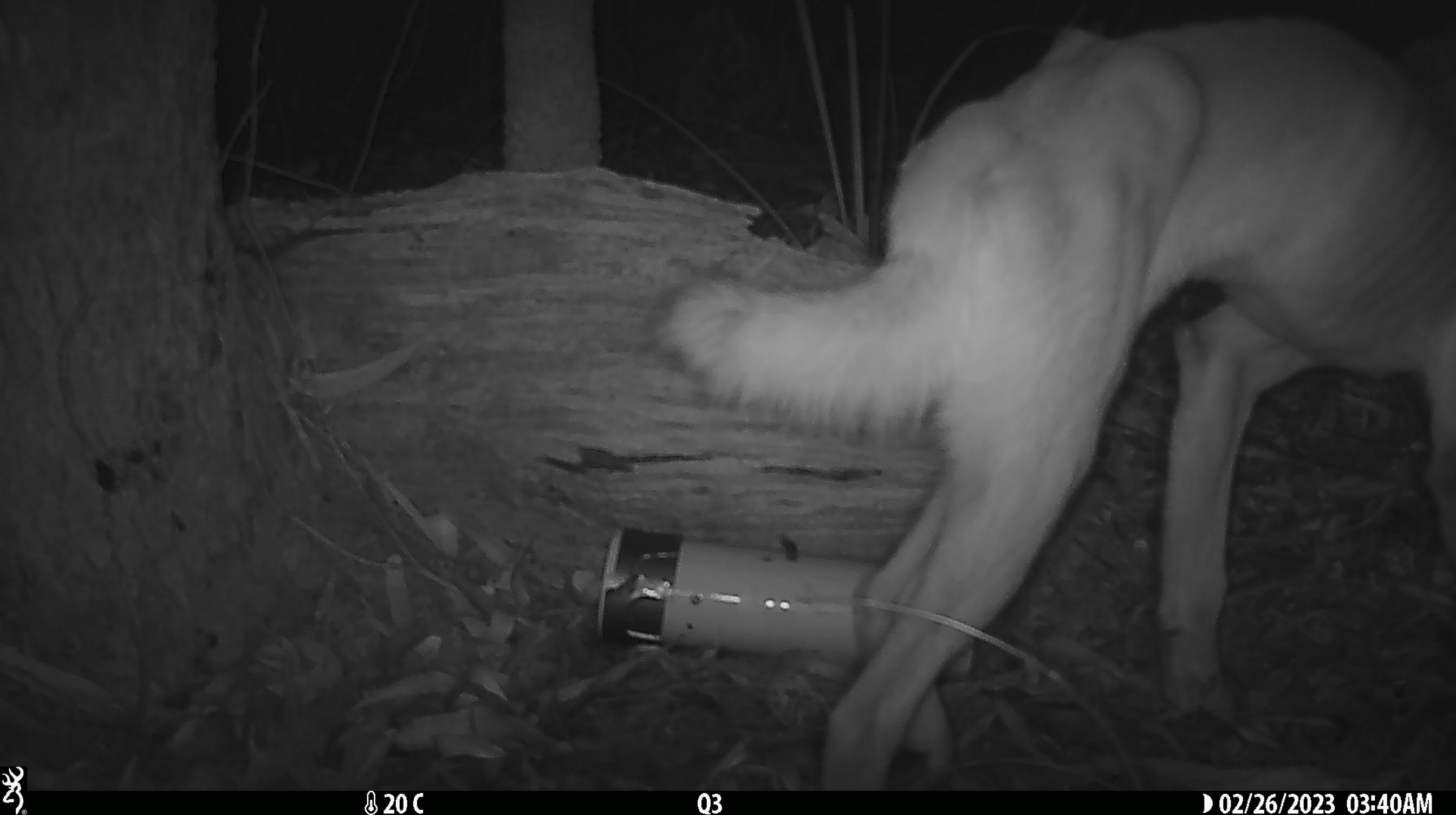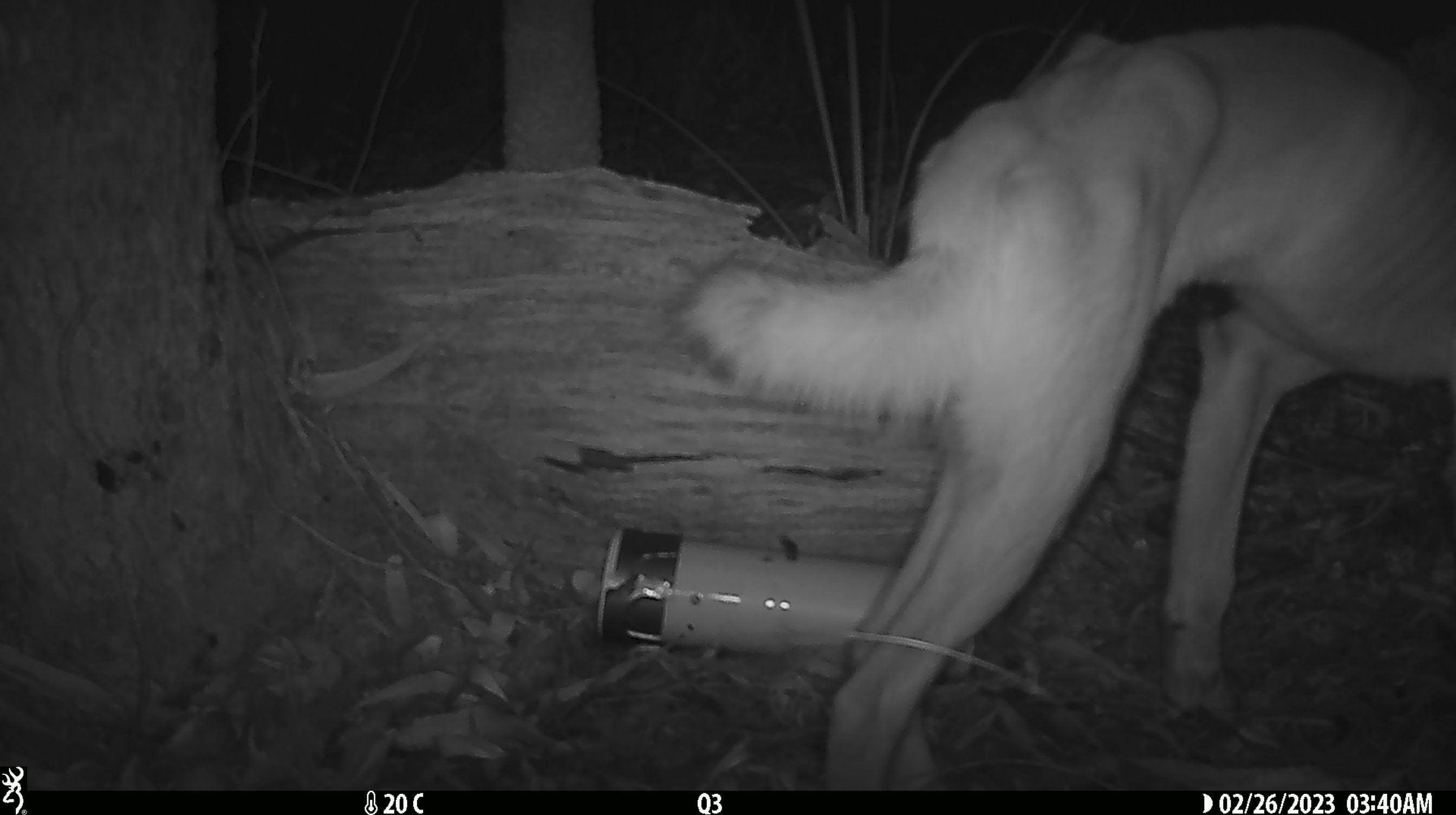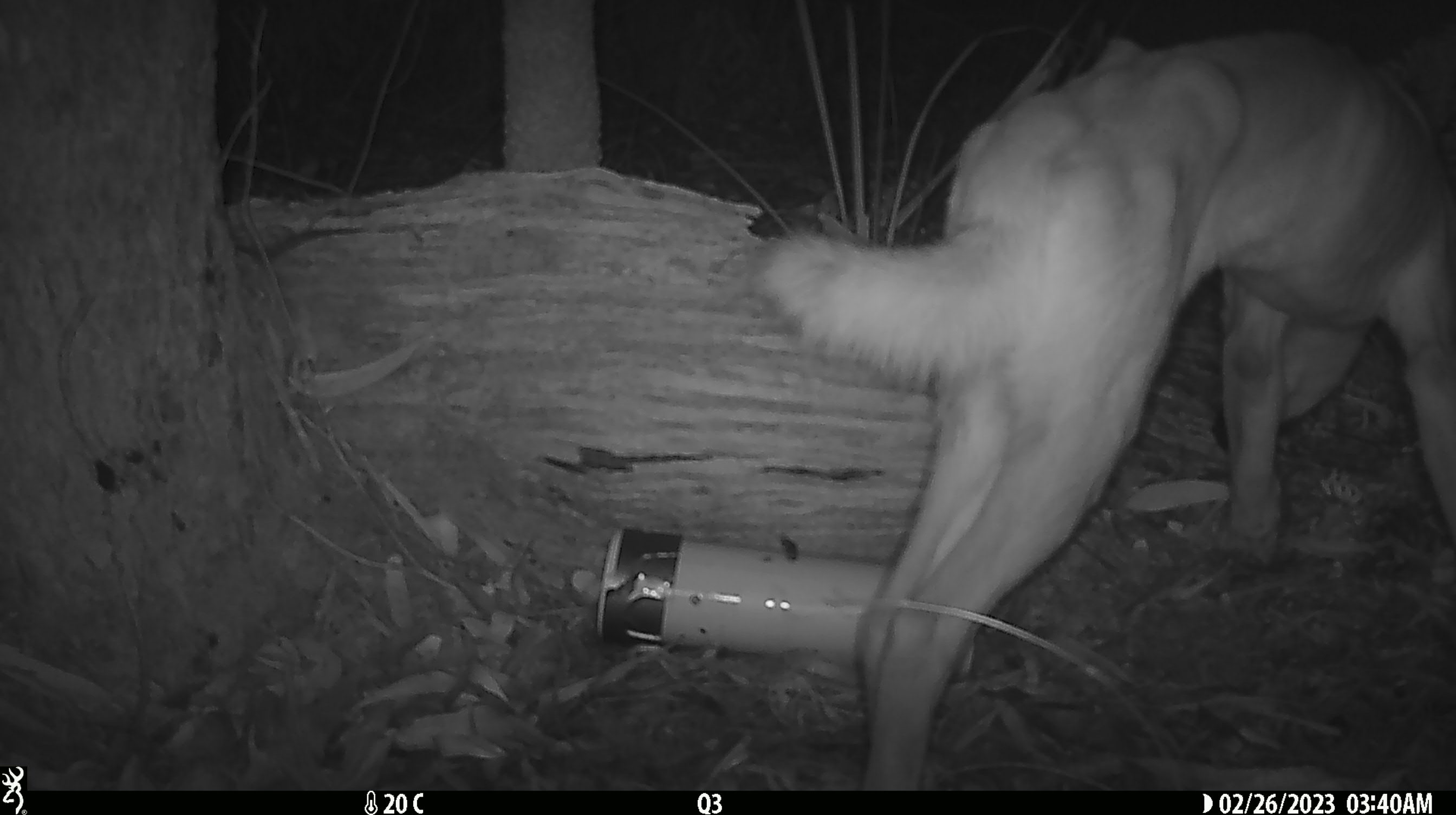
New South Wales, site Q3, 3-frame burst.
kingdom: Animalia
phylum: Chordata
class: Mammalia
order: Carnivora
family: Canidae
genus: Canis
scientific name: Canis familiaris dingo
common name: dingo